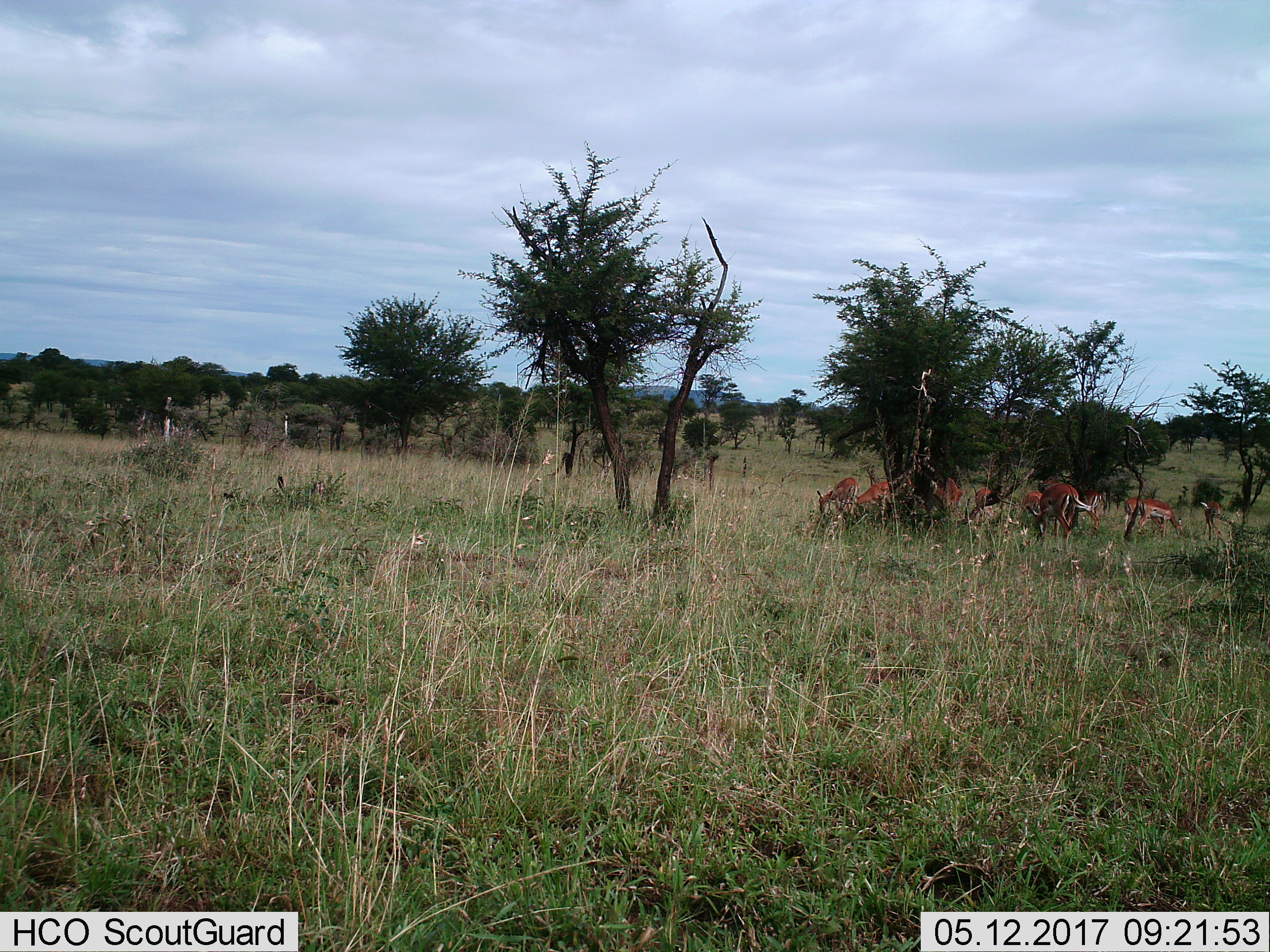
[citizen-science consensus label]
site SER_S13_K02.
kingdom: Animalia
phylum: Chordata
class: Mammalia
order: Artiodactyla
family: Bovidae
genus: Aepyceros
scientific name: Aepyceros melampus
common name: impala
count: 10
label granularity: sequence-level